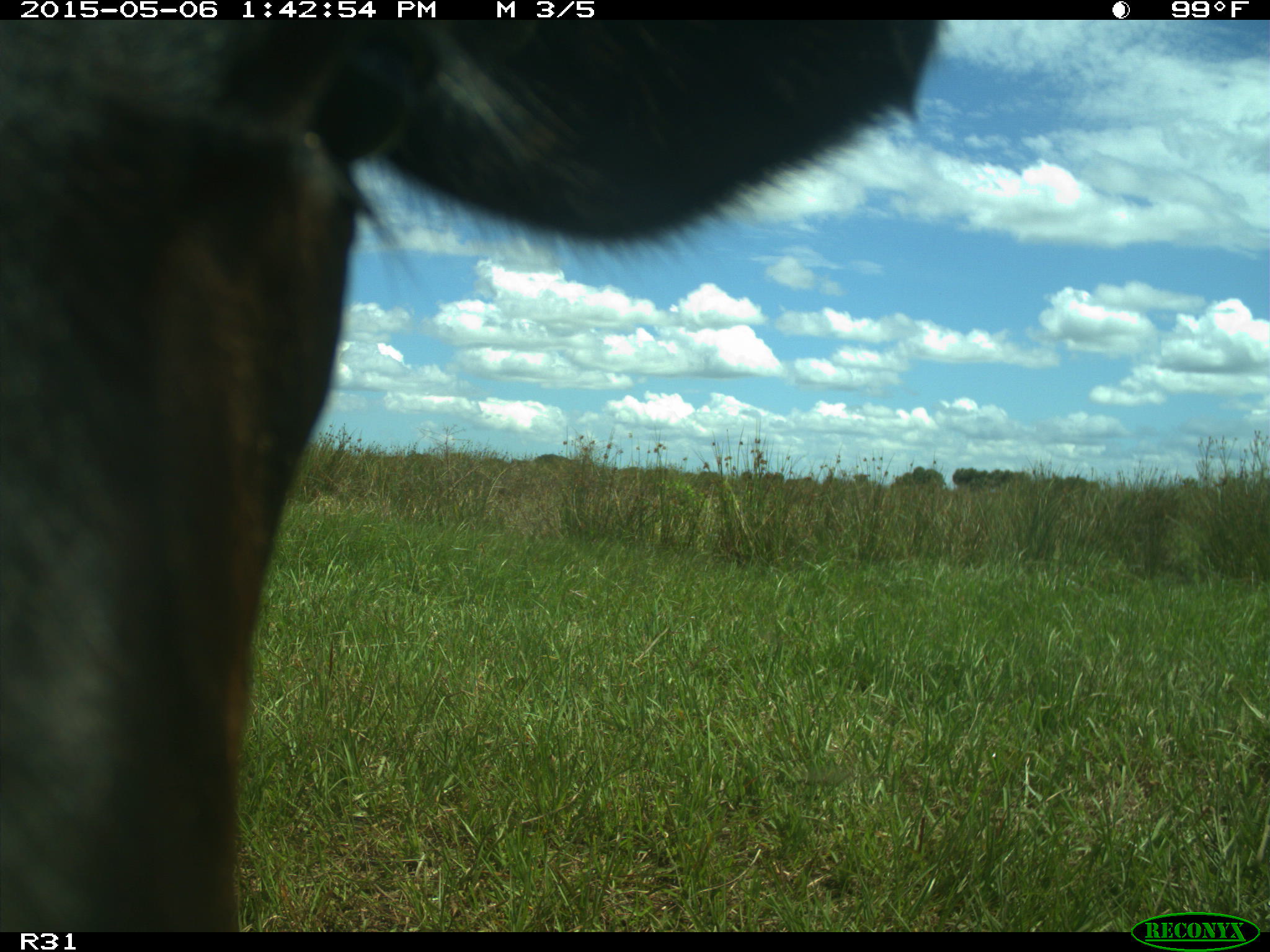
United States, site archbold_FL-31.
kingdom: Animalia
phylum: Chordata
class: Mammalia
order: Artiodactyla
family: Bovidae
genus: Bos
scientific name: Bos taurus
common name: domestic cow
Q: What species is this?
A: Bos taurus (domestic cow).